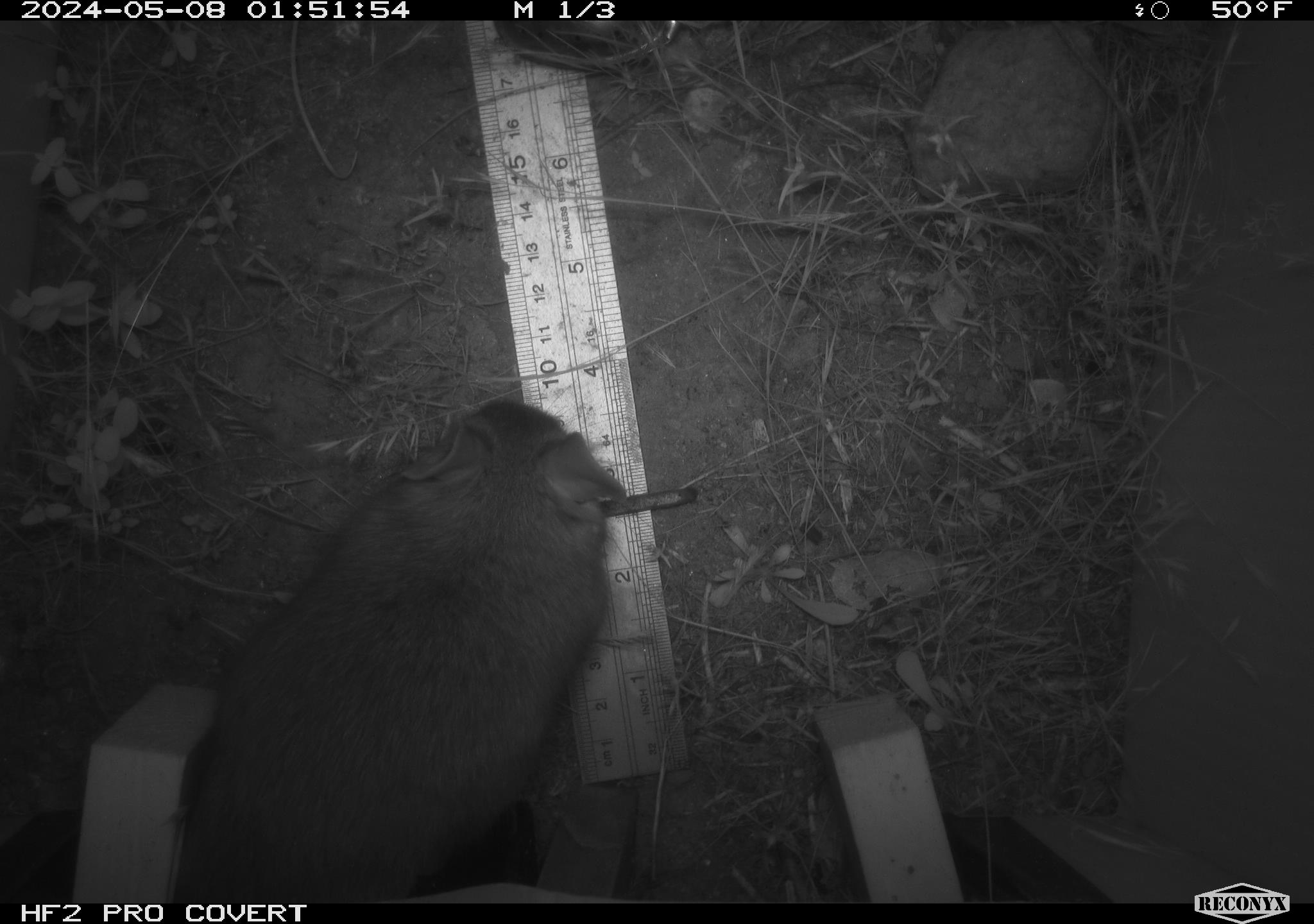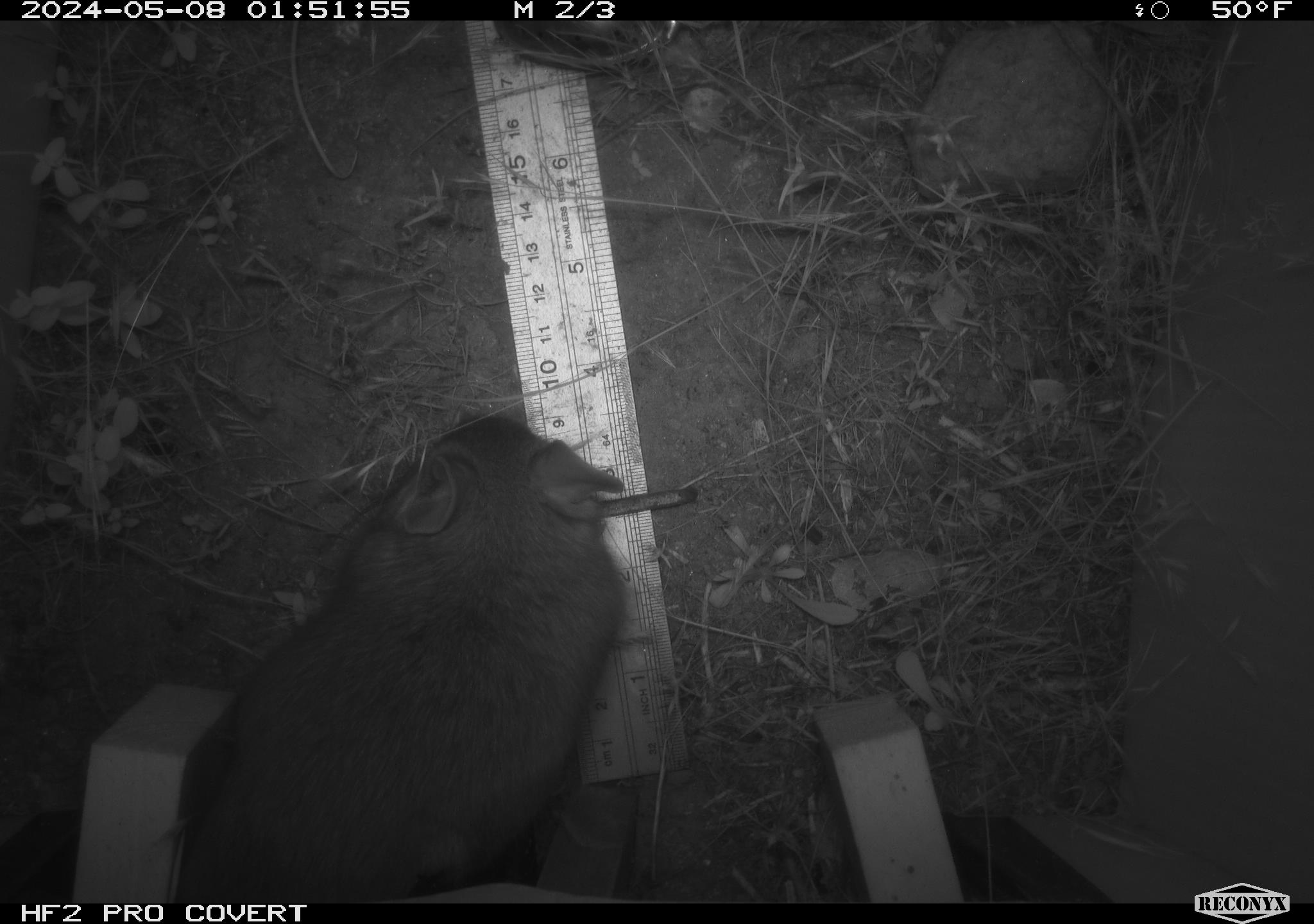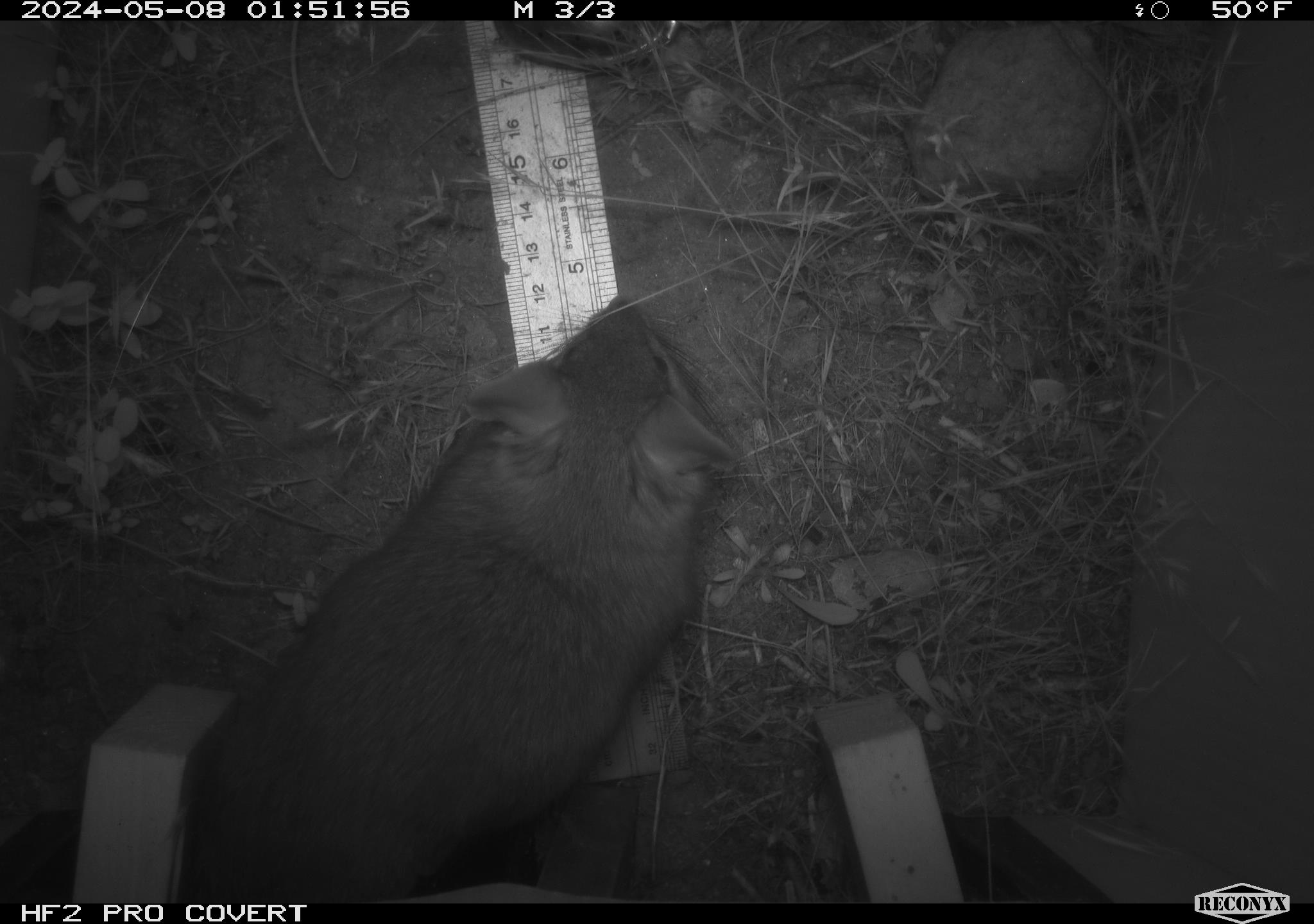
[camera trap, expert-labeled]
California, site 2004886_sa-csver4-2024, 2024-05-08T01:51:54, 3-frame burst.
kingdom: Animalia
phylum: Chordata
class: Mammalia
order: Rodentia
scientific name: Rodentia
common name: woodrat or rat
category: woodrat or rat species